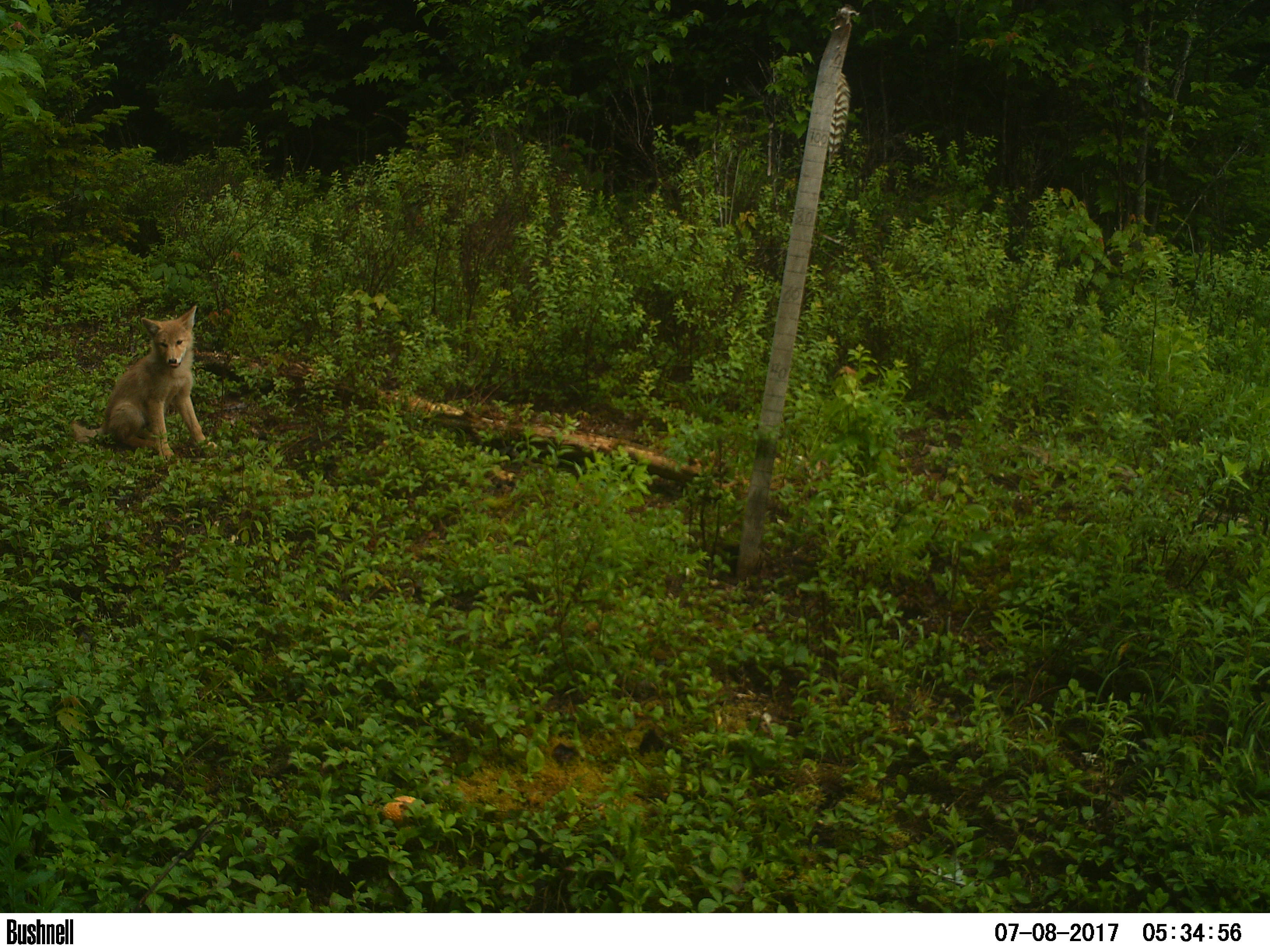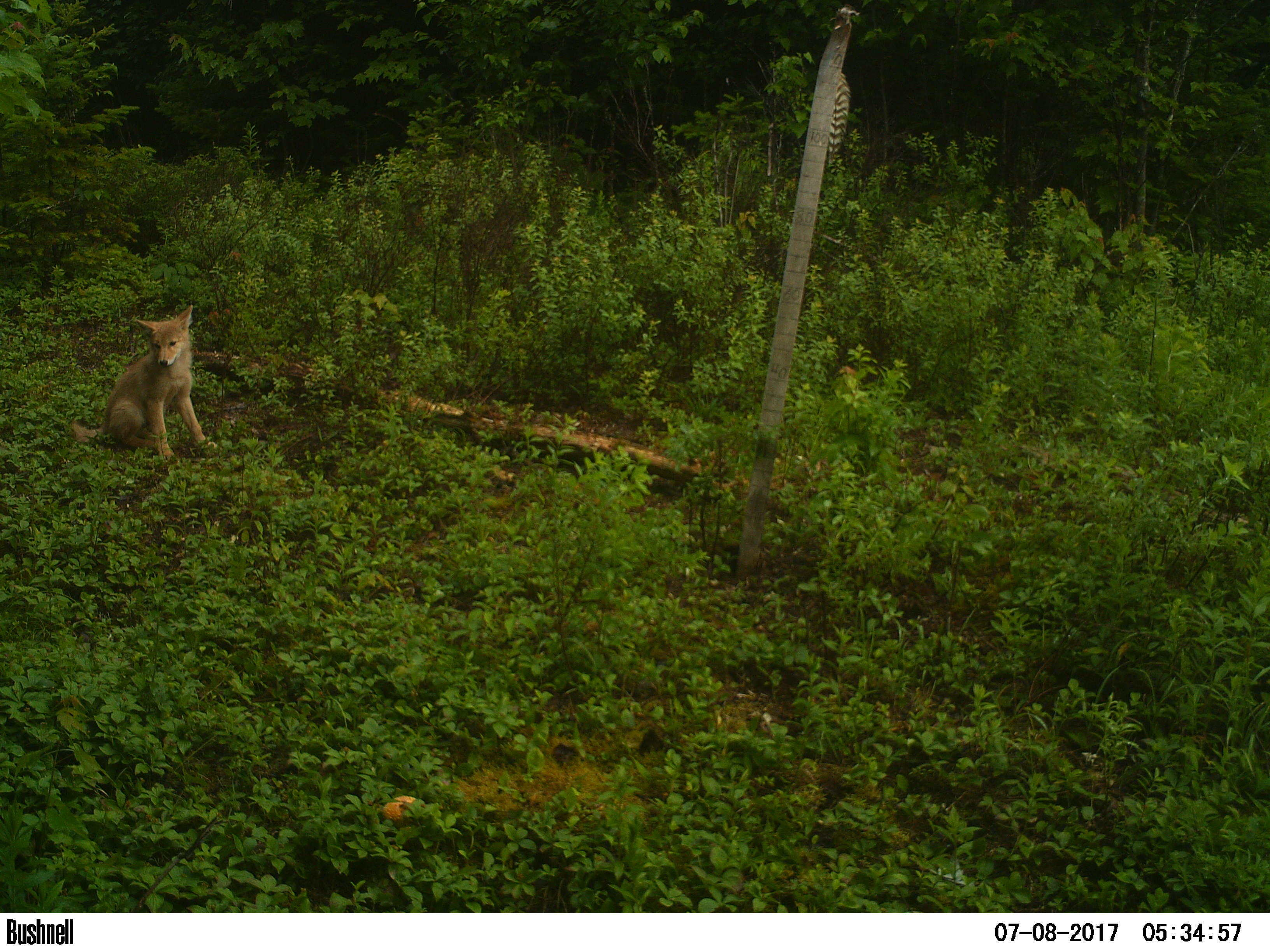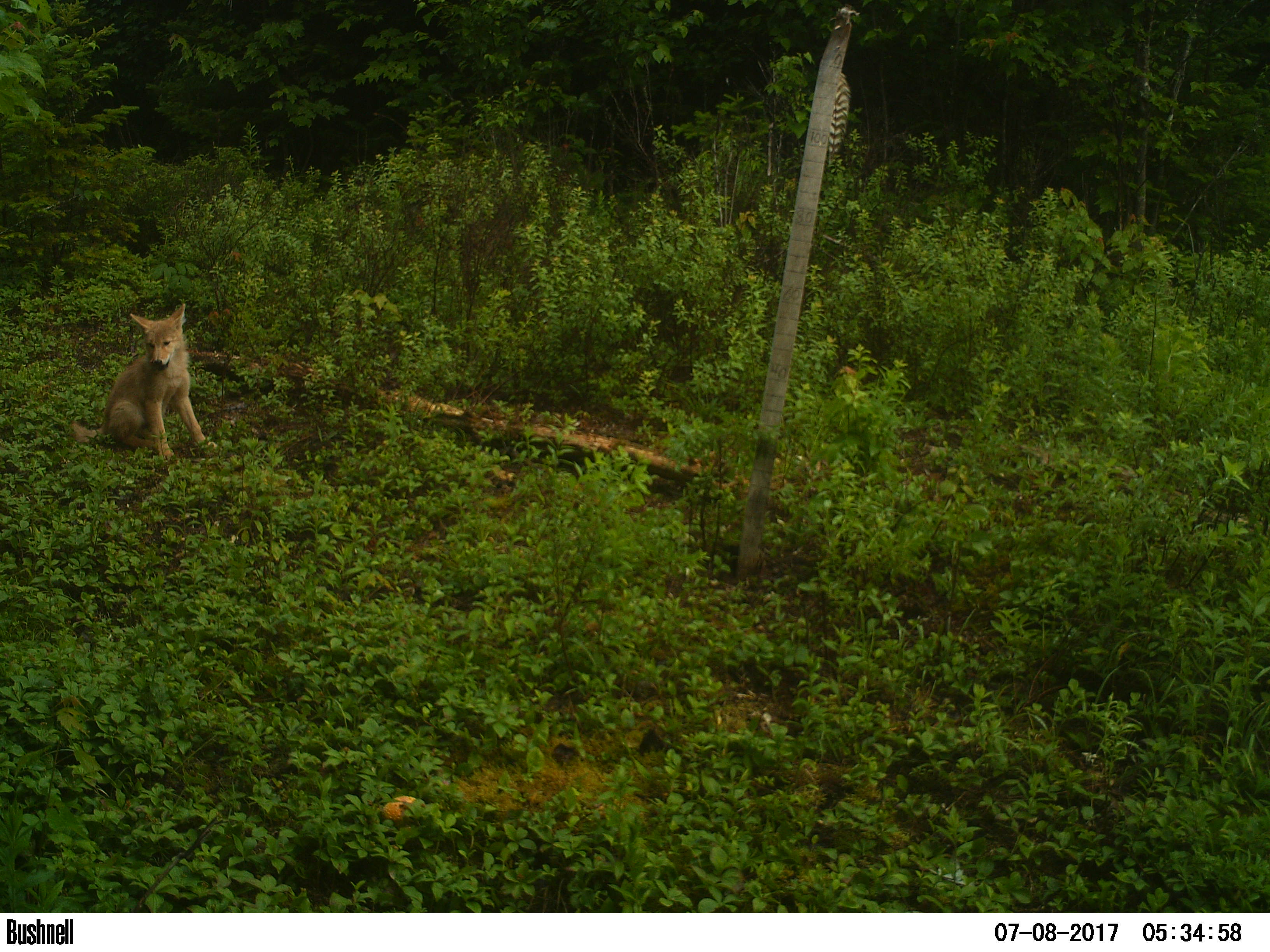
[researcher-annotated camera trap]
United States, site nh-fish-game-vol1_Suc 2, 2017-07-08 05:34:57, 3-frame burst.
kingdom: Animalia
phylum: Chordata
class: Mammalia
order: Carnivora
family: Canidae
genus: Canis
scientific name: Canis latrans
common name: coyote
Coyote (Canis latrans).